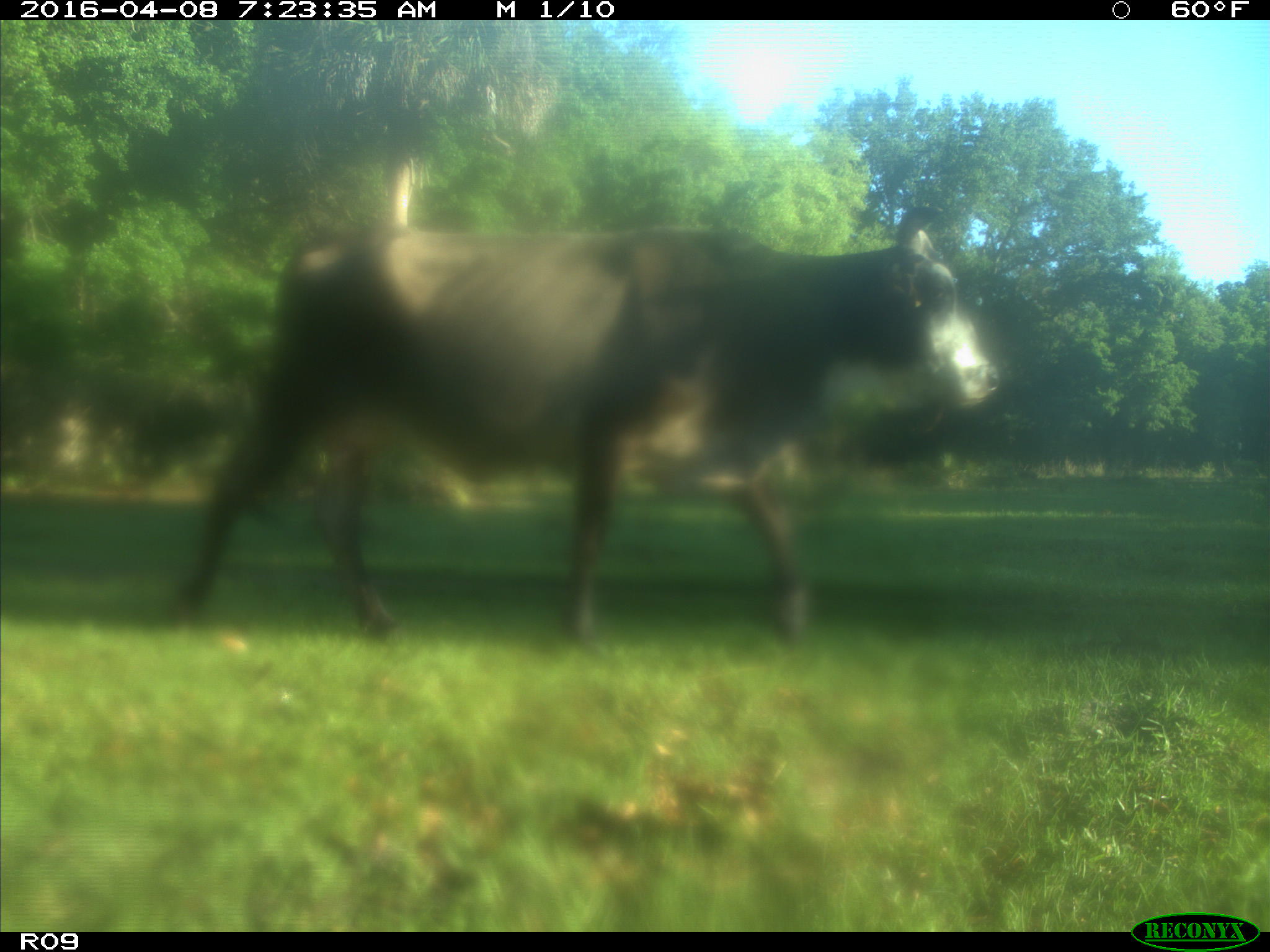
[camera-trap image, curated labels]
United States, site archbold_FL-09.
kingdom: Animalia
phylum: Chordata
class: Mammalia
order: Artiodactyla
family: Bovidae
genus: Bos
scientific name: Bos taurus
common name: domestic cow